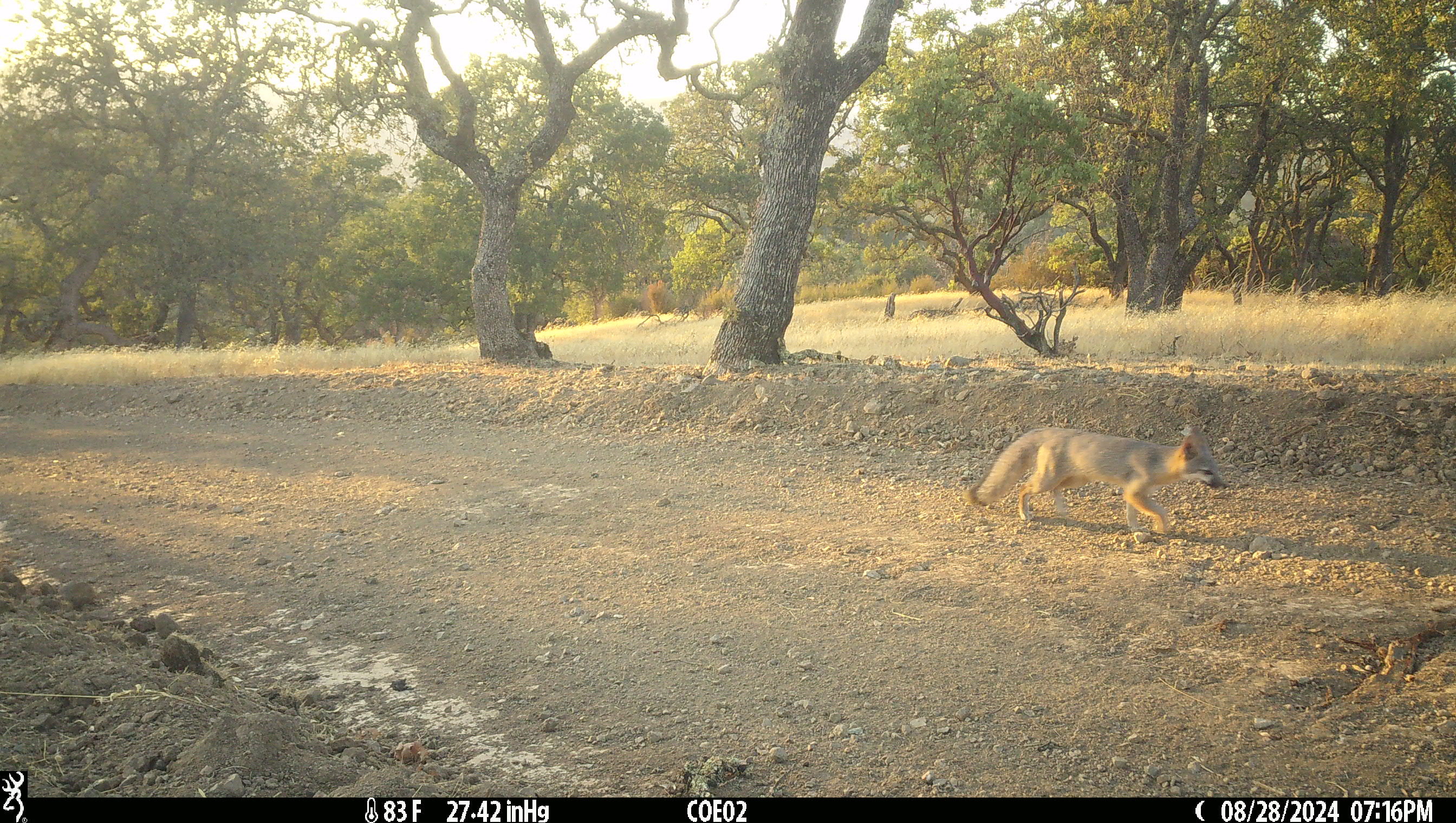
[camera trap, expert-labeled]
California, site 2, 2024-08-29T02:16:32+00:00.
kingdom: Animalia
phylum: Chordata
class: Mammalia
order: Carnivora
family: Canidae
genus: Urocyon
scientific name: Urocyon cinereoargenteus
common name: gray fox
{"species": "gray fox (Urocyon cinereoargenteus)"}